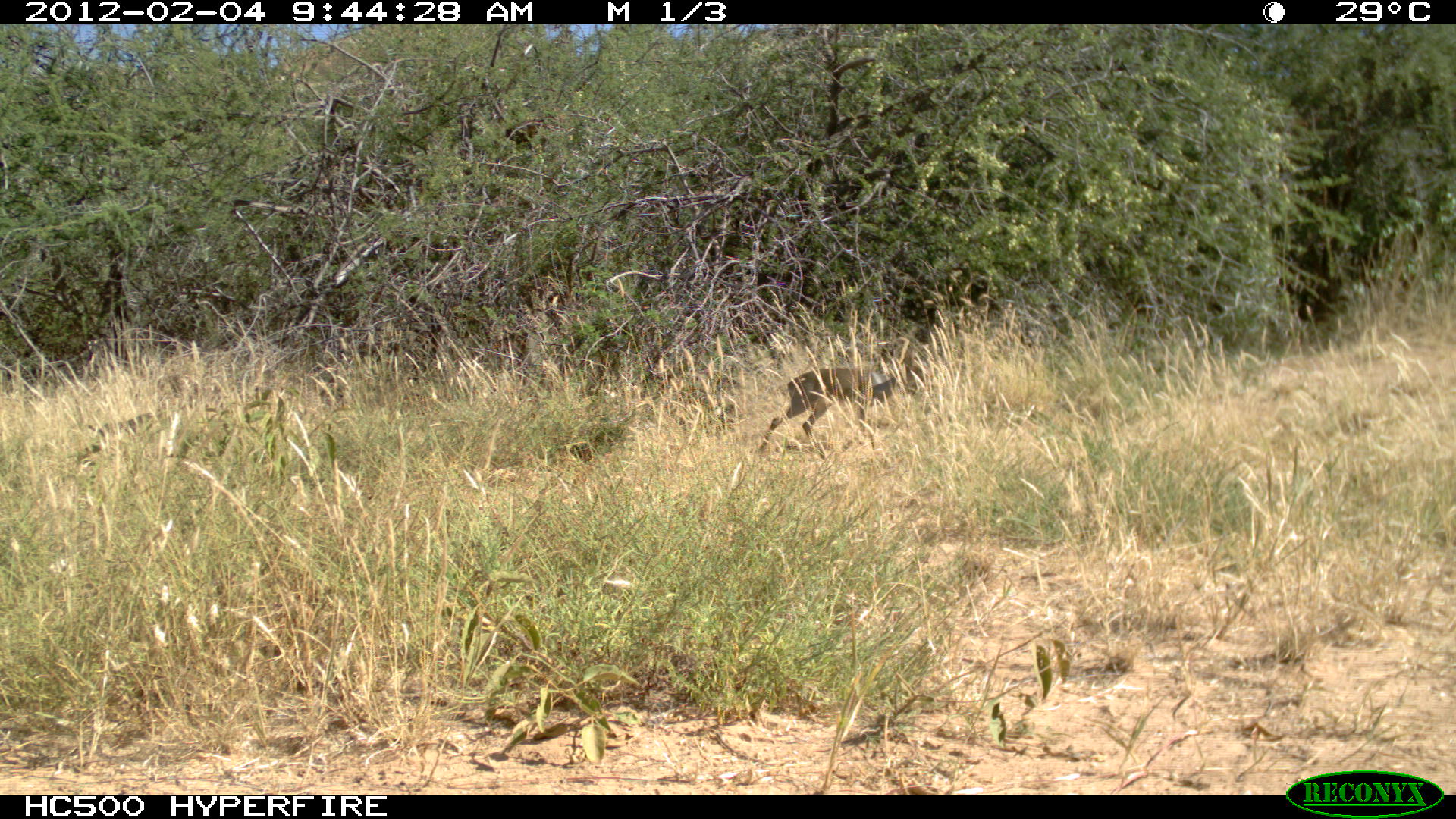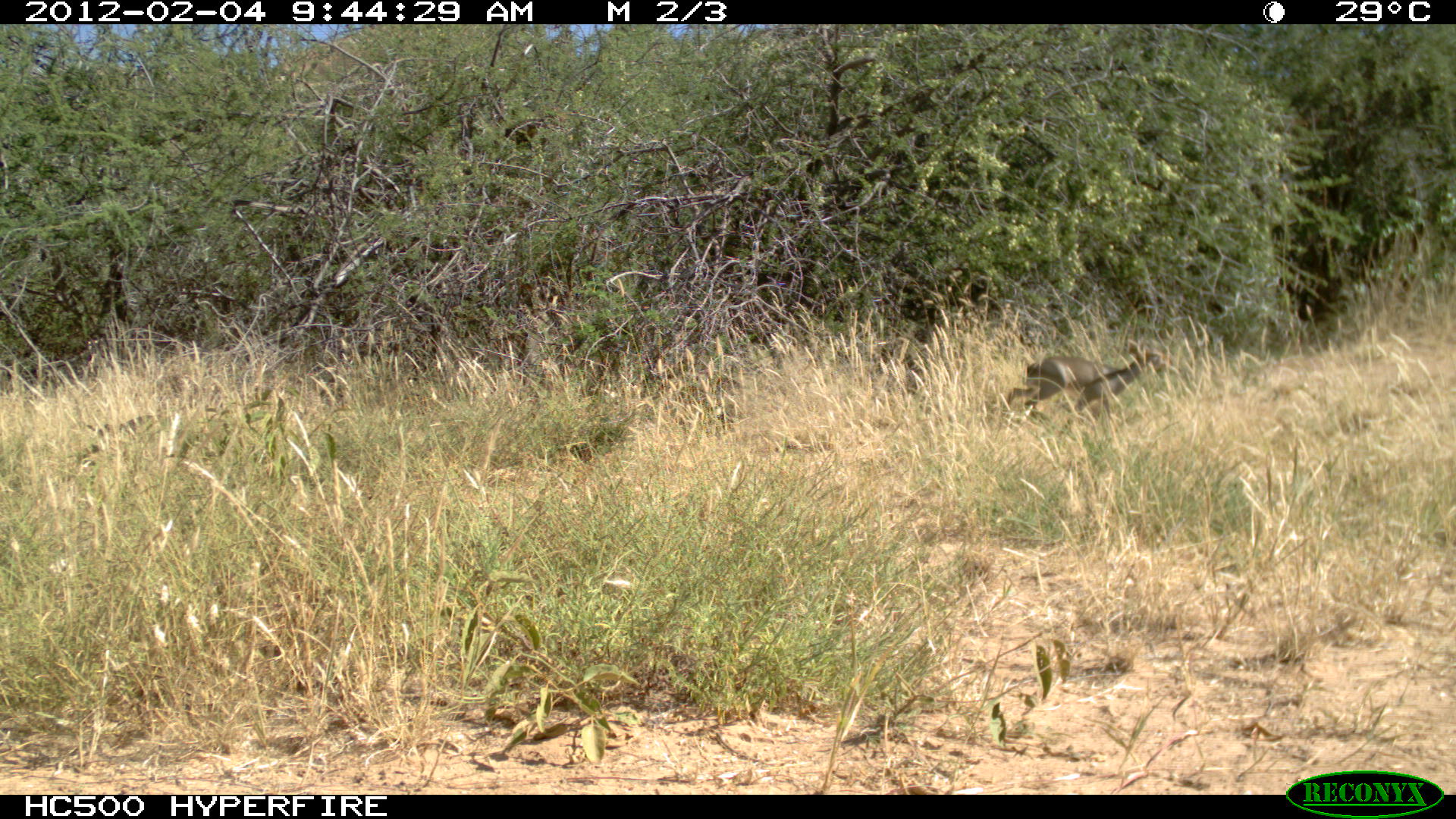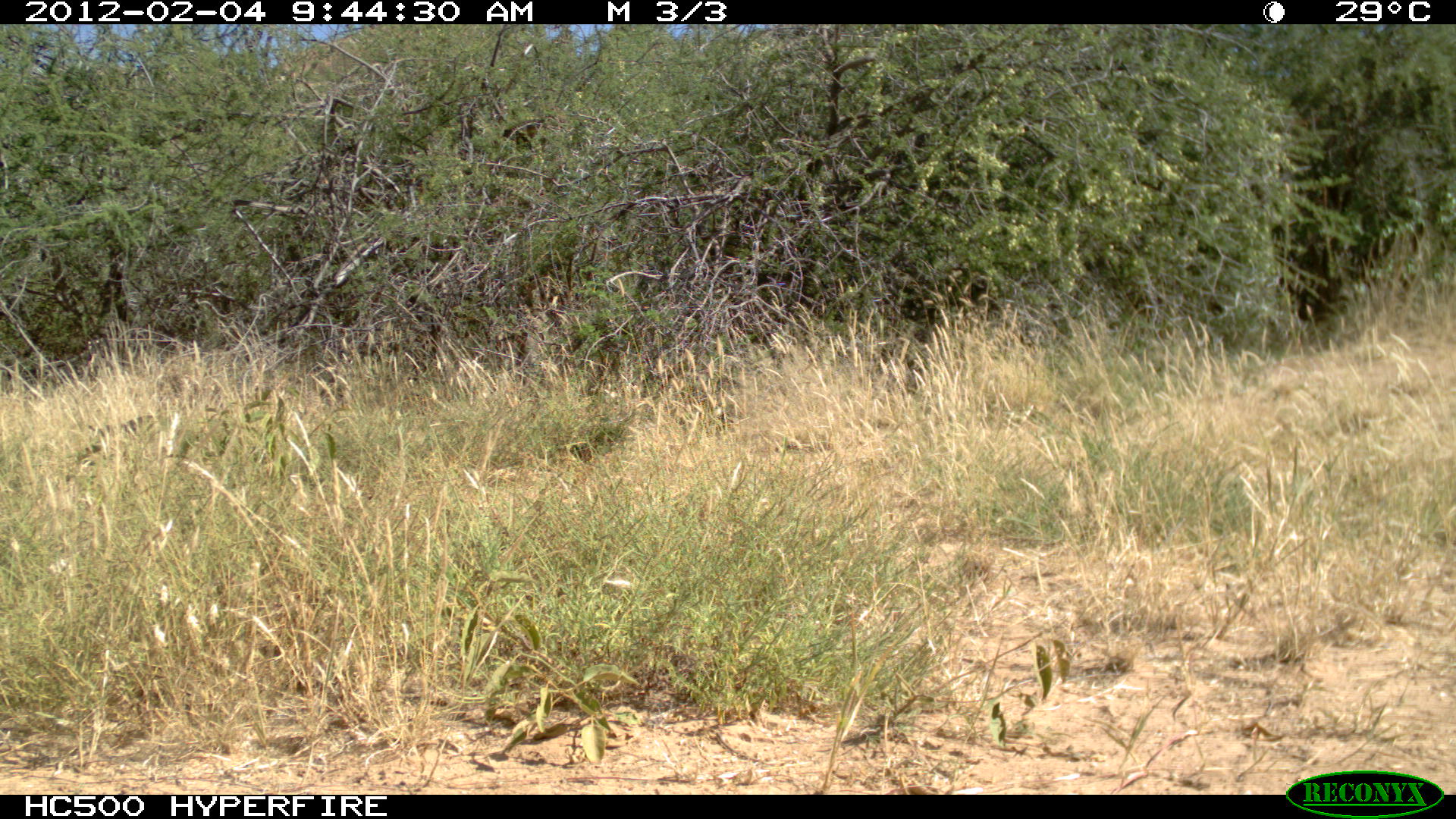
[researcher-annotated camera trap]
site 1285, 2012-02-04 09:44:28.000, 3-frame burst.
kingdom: Animalia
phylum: Chordata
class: Mammalia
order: Artiodactyla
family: Bovidae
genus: Madoqua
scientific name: Madoqua guentheri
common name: günther's dik-dik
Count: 2.